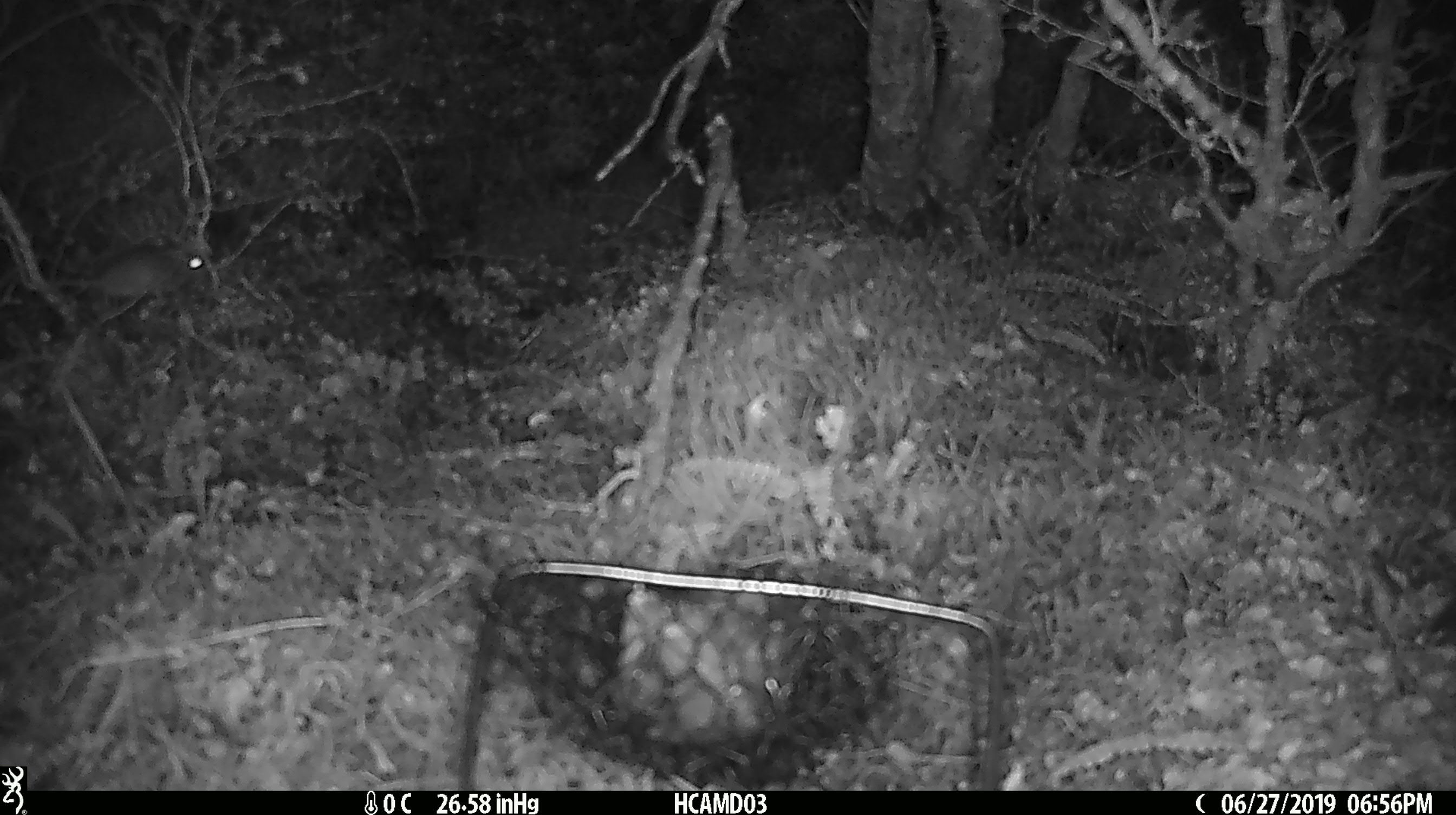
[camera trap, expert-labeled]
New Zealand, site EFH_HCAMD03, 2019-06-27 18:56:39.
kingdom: Animalia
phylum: Chordata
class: Mammalia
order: Rodentia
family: Muridae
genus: Mus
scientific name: Mus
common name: mouse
Mouse (Mus).